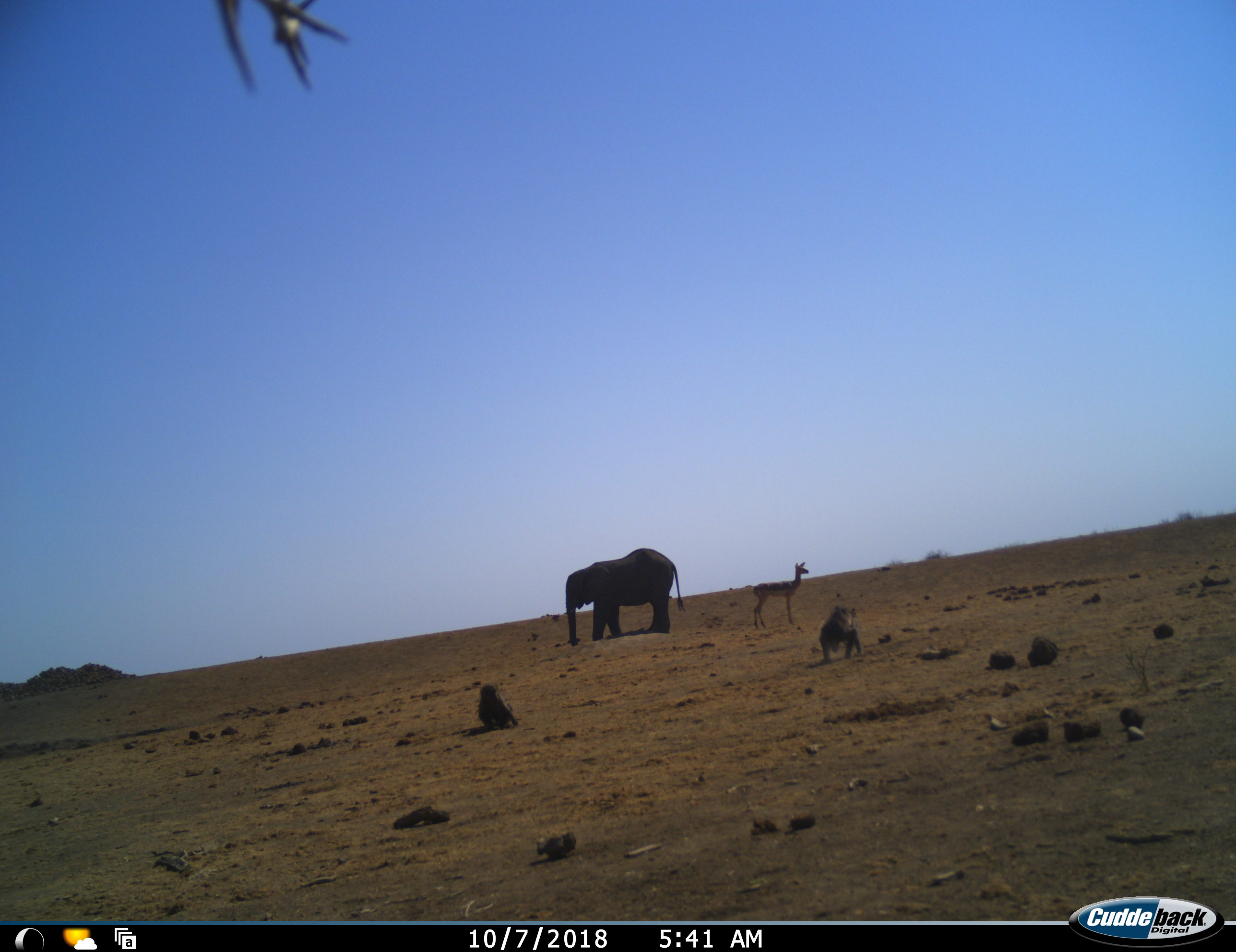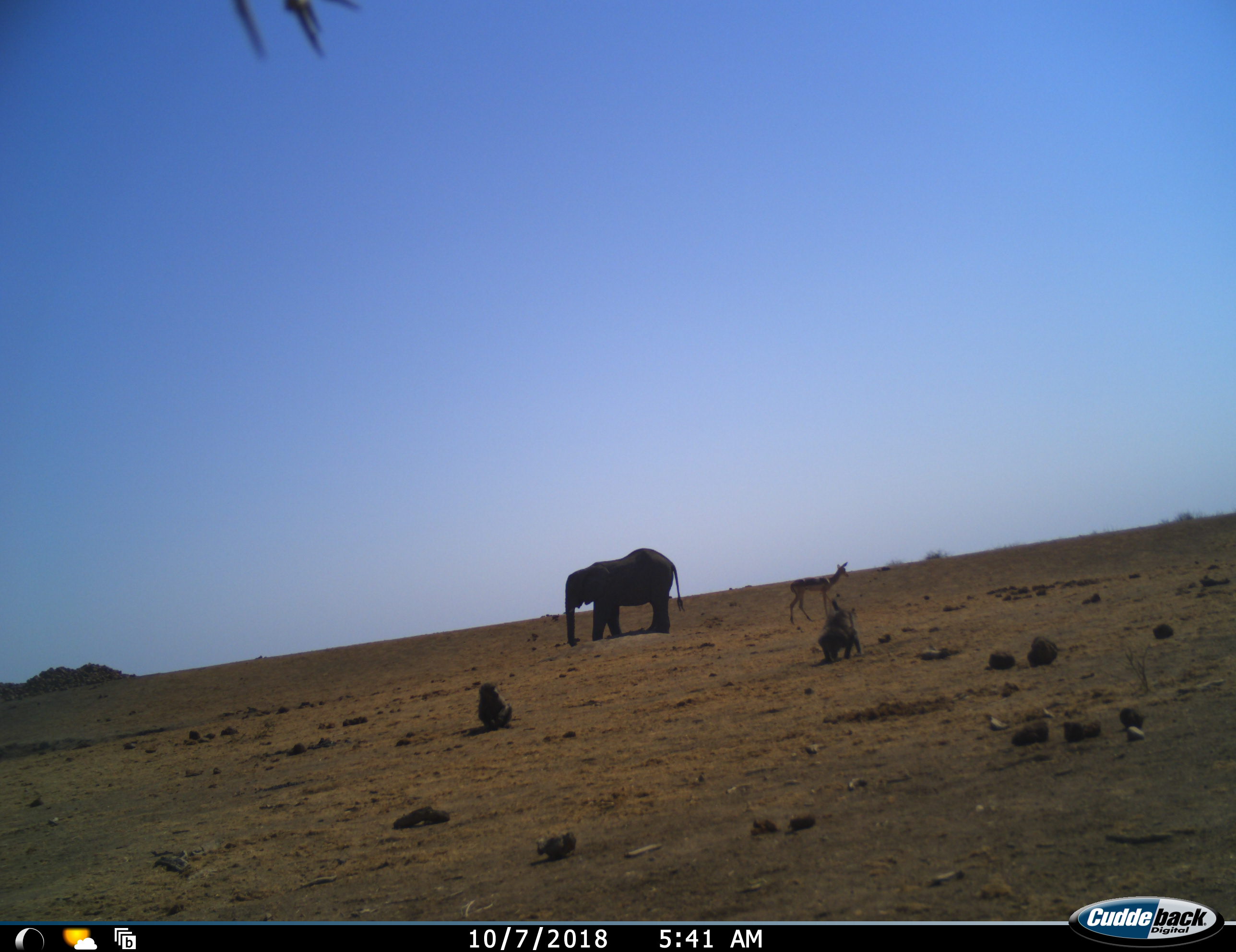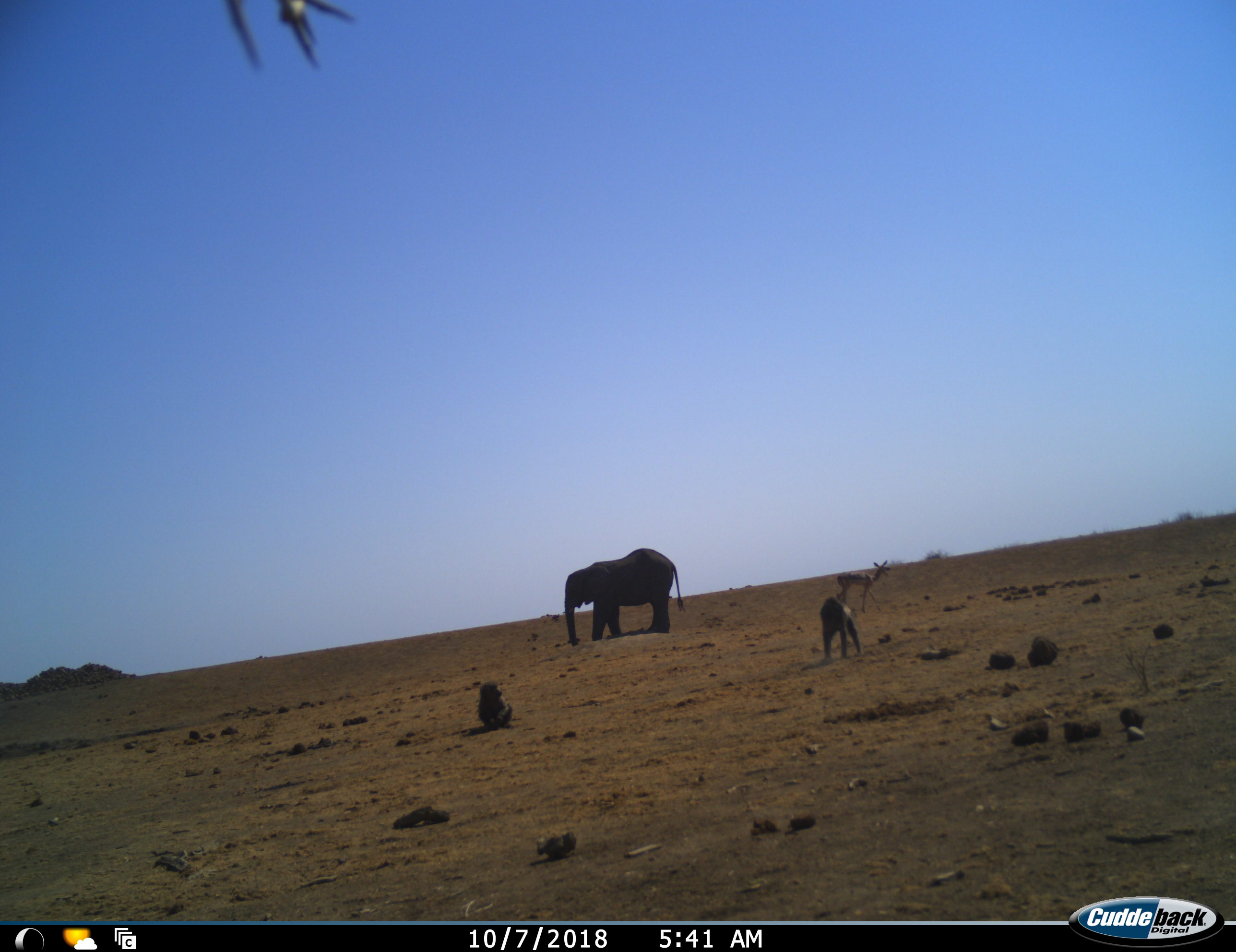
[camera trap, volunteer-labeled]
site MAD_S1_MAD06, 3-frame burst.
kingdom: Animalia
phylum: Chordata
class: Mammalia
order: Primates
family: Cercopithecidae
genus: Papio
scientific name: Papio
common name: baboon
Baboon (Papio), count 2. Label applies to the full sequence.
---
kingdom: Animalia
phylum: Chordata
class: Mammalia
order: Proboscidea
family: Elephantidae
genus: Loxodonta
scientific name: Loxodonta africana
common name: african bush elephant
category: elephant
Elephant (african bush elephant) (Loxodonta africana), count 1. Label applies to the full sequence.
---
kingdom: Animalia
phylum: Chordata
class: Mammalia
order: Artiodactyla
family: Bovidae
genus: Aepyceros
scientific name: Aepyceros melampus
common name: impala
Impala (Aepyceros melampus), count 1. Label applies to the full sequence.